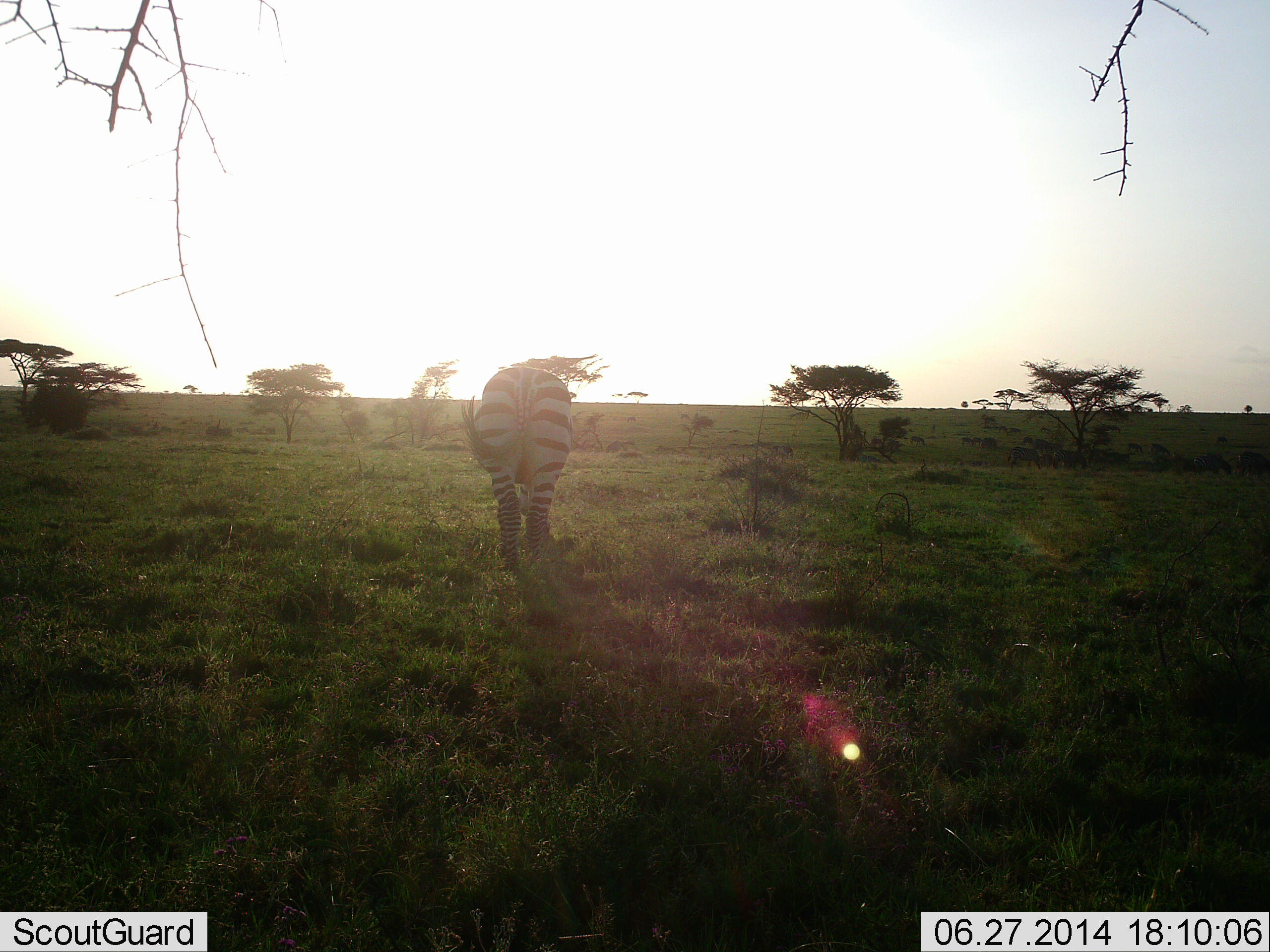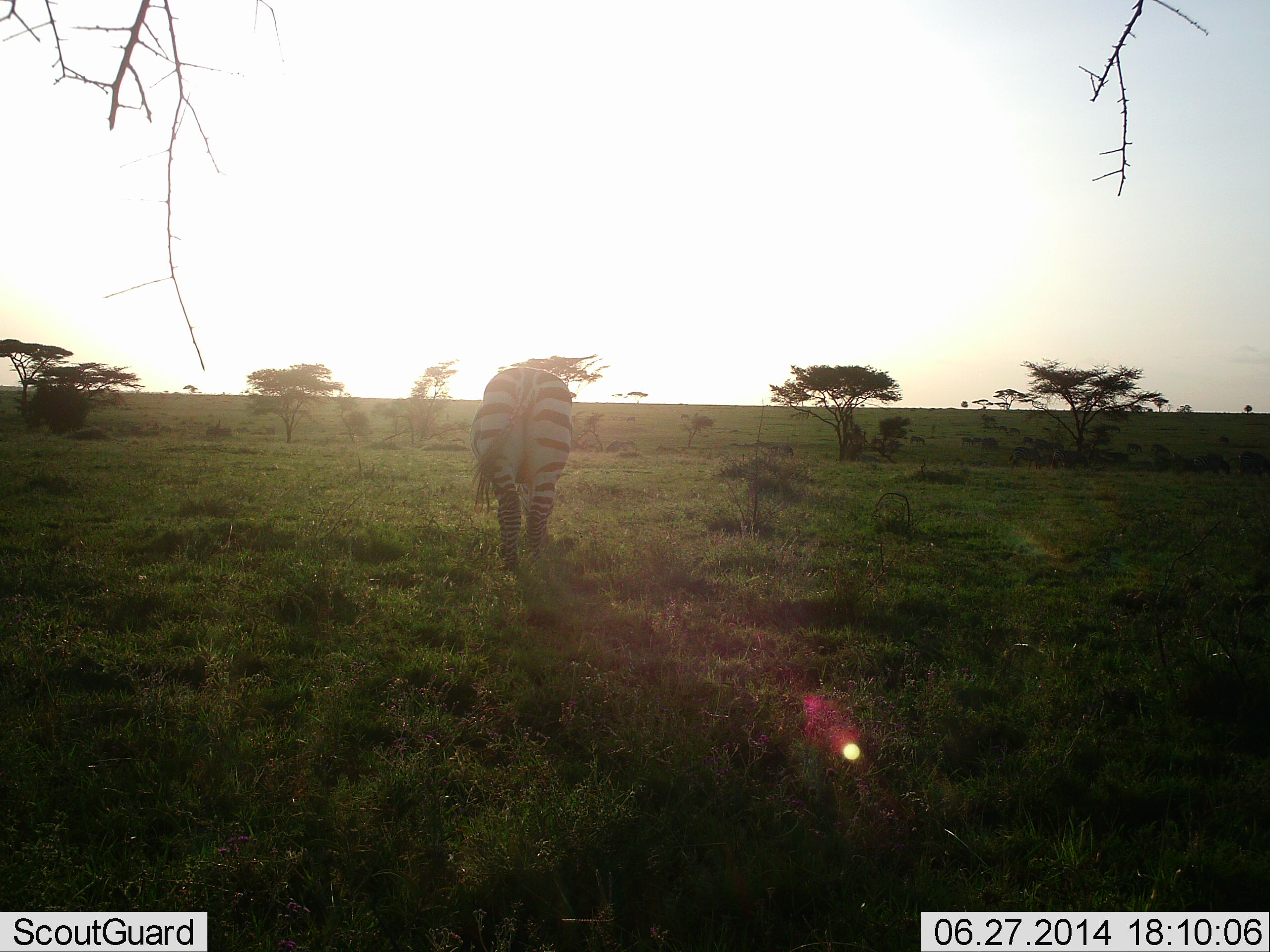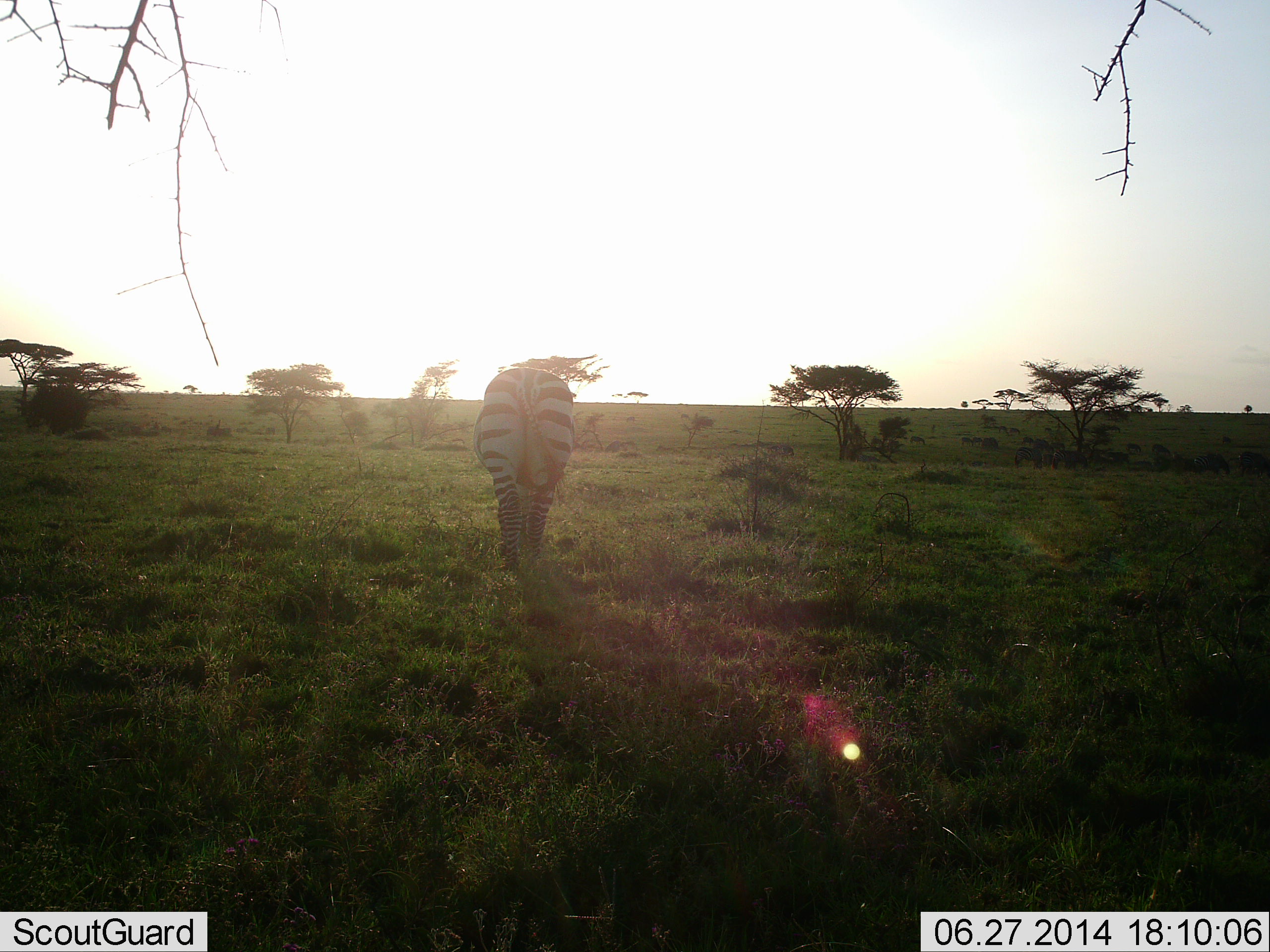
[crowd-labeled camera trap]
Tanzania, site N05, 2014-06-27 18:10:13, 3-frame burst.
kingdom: Animalia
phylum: Chordata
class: Mammalia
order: Perissodactyla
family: Equidae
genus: Equus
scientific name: Equus quagga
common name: plains zebra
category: zebra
Zebra (plains zebra) (Equus quagga), count 1. Behavior (volunteer vote fractions): standing 40%, resting 10%, moving 10%, interacting 0%. Young present (vote fraction): 0%. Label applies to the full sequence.